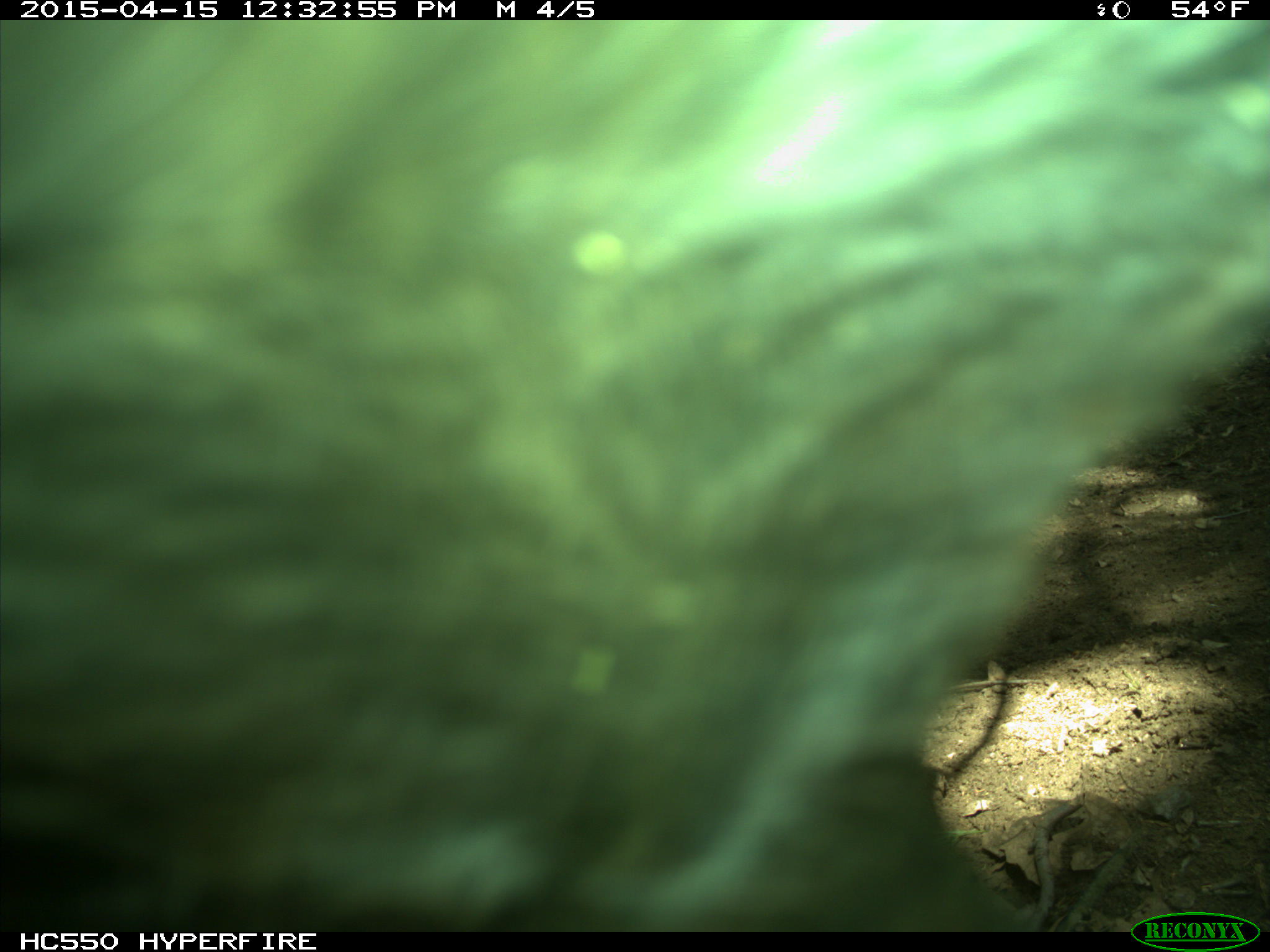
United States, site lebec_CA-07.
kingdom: Animalia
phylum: Chordata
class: Mammalia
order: Artiodactyla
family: Bovidae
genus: Bos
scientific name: Bos taurus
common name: domestic cow